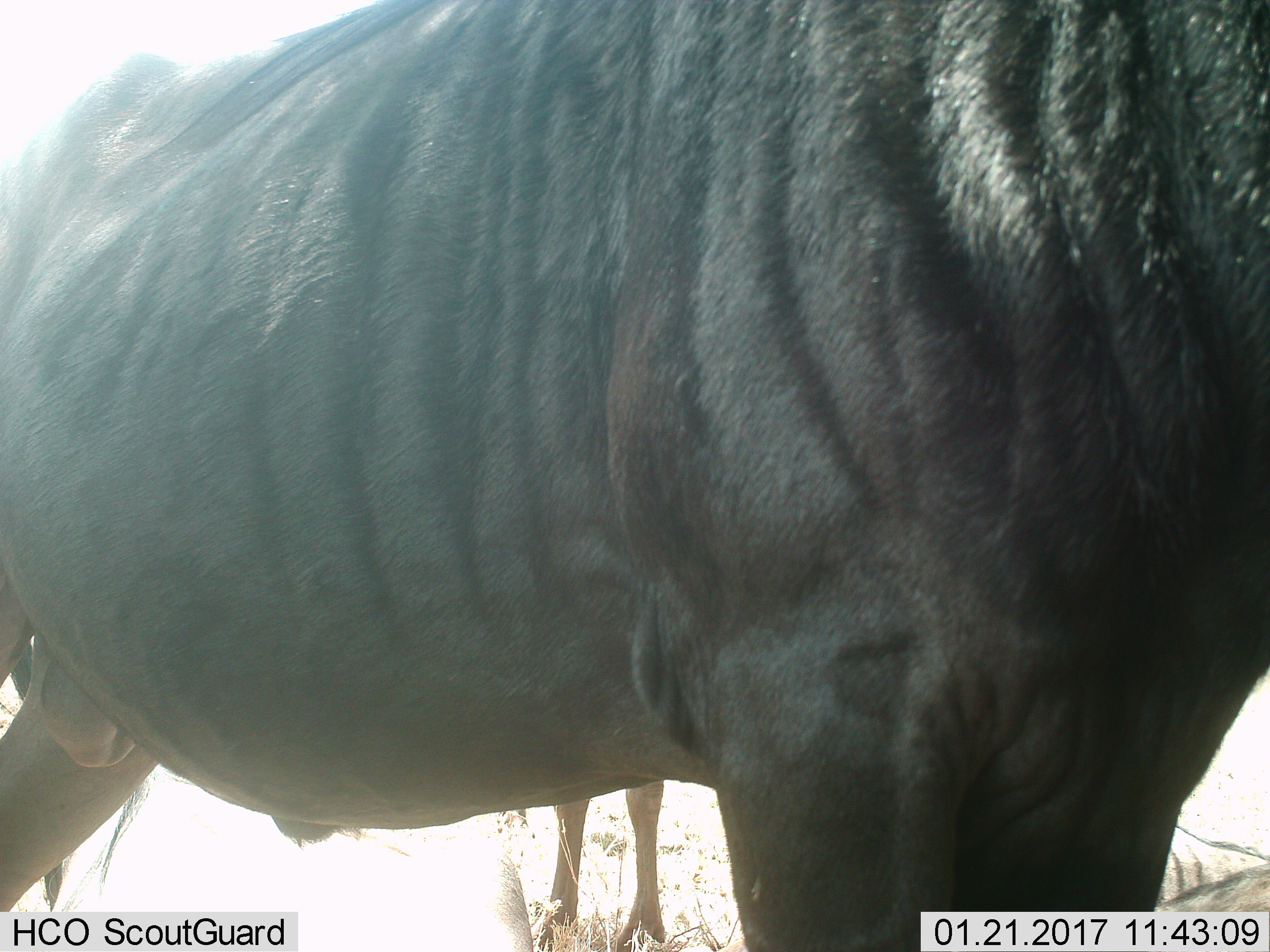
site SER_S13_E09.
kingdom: Animalia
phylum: Chordata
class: Mammalia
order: Artiodactyla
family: Bovidae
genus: Connochaetes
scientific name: Connochaetes taurinus taurinus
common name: blue wildebeest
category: wildebeestblue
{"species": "wildebeestblue (blue wildebeest) (Connochaetes taurinus taurinus)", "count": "2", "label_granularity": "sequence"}